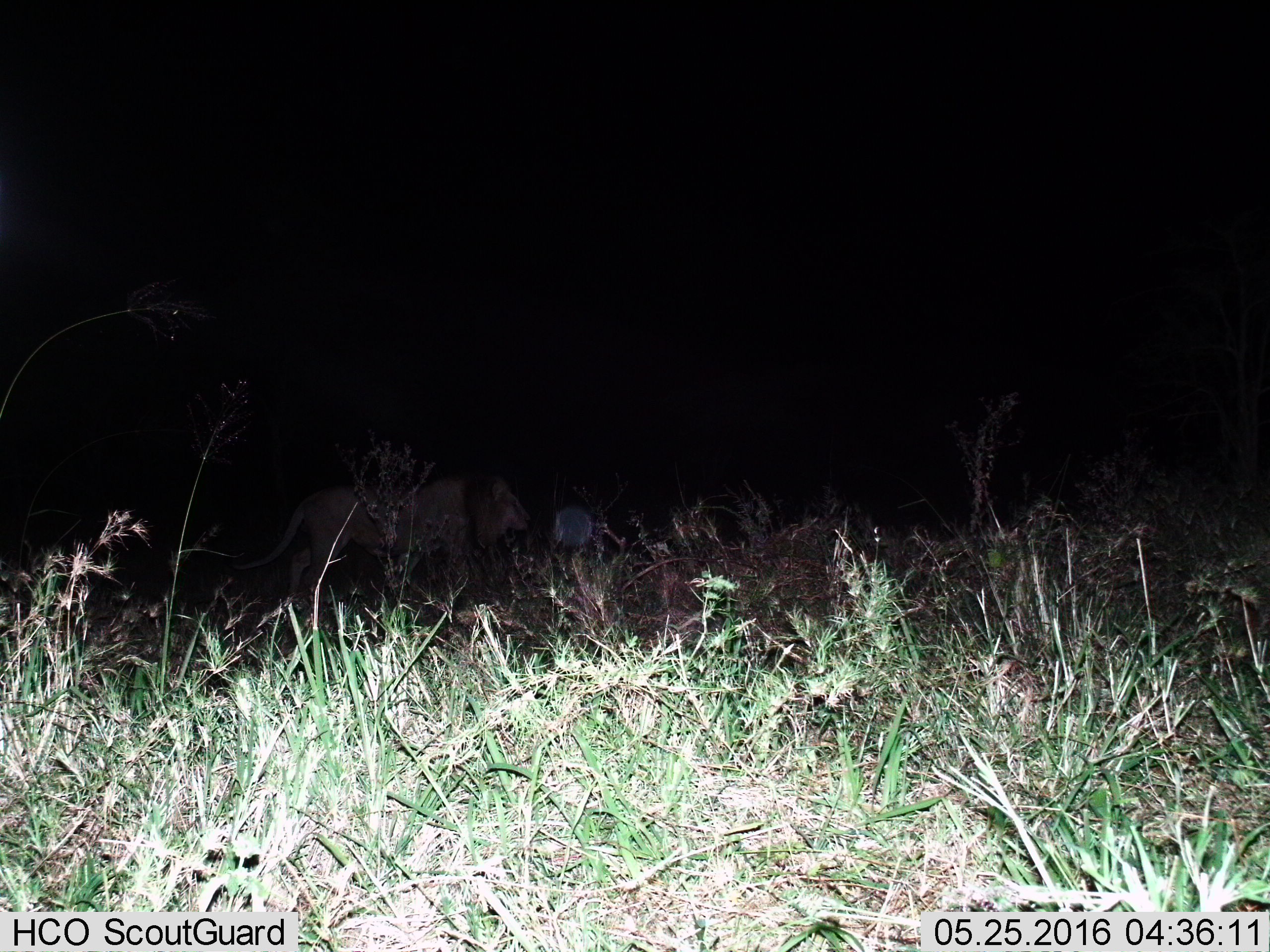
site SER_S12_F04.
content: unidentified animal